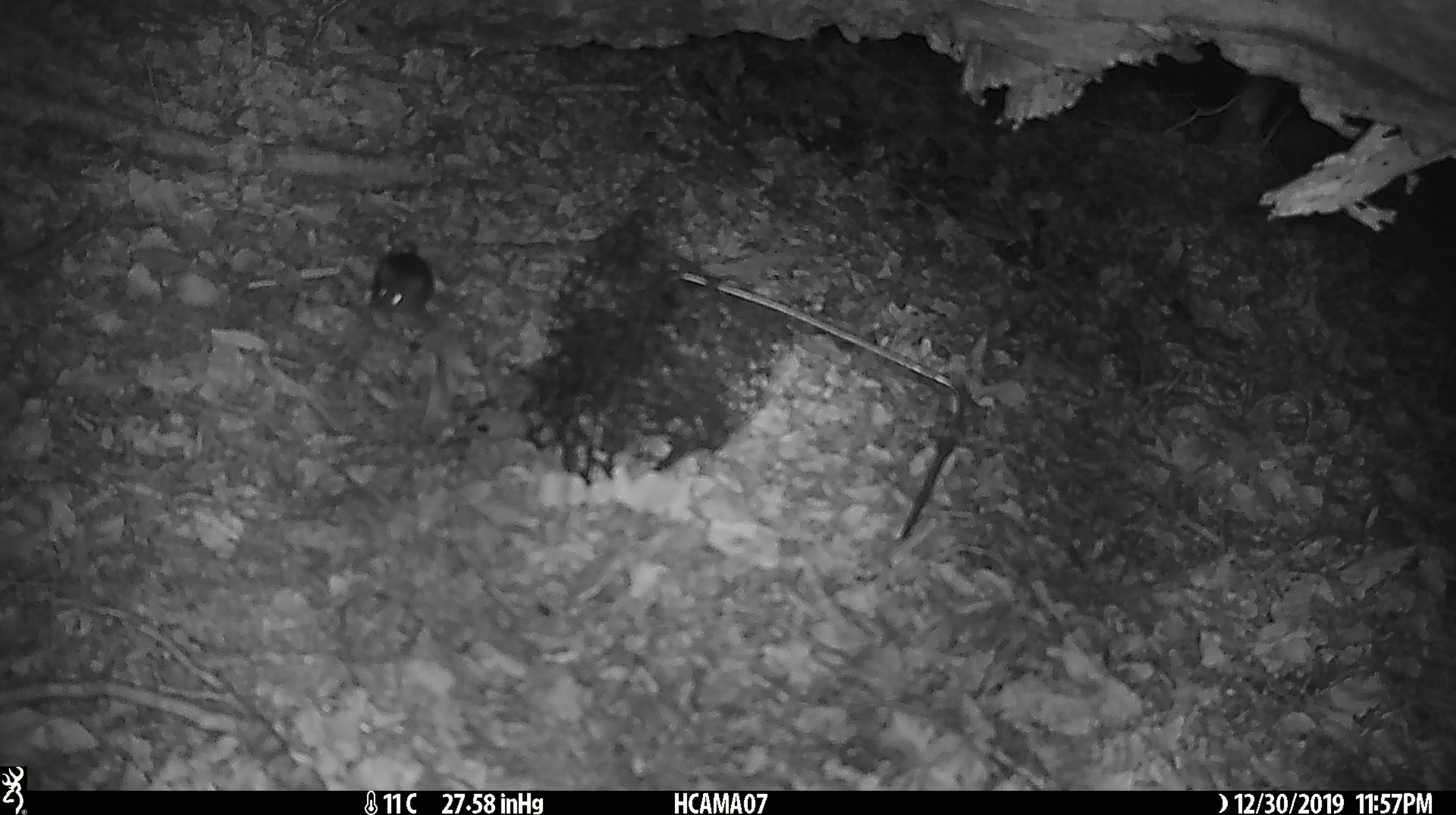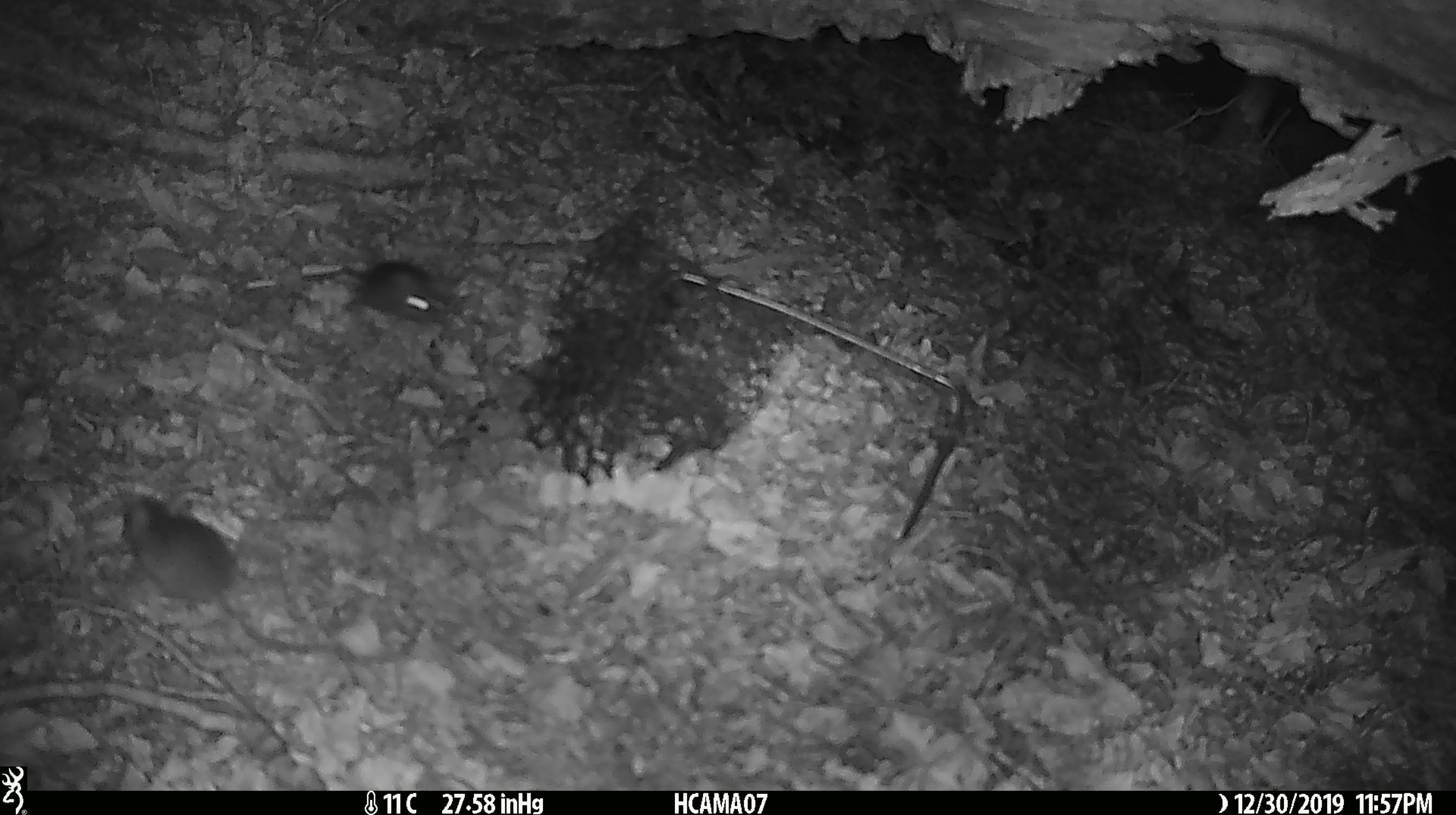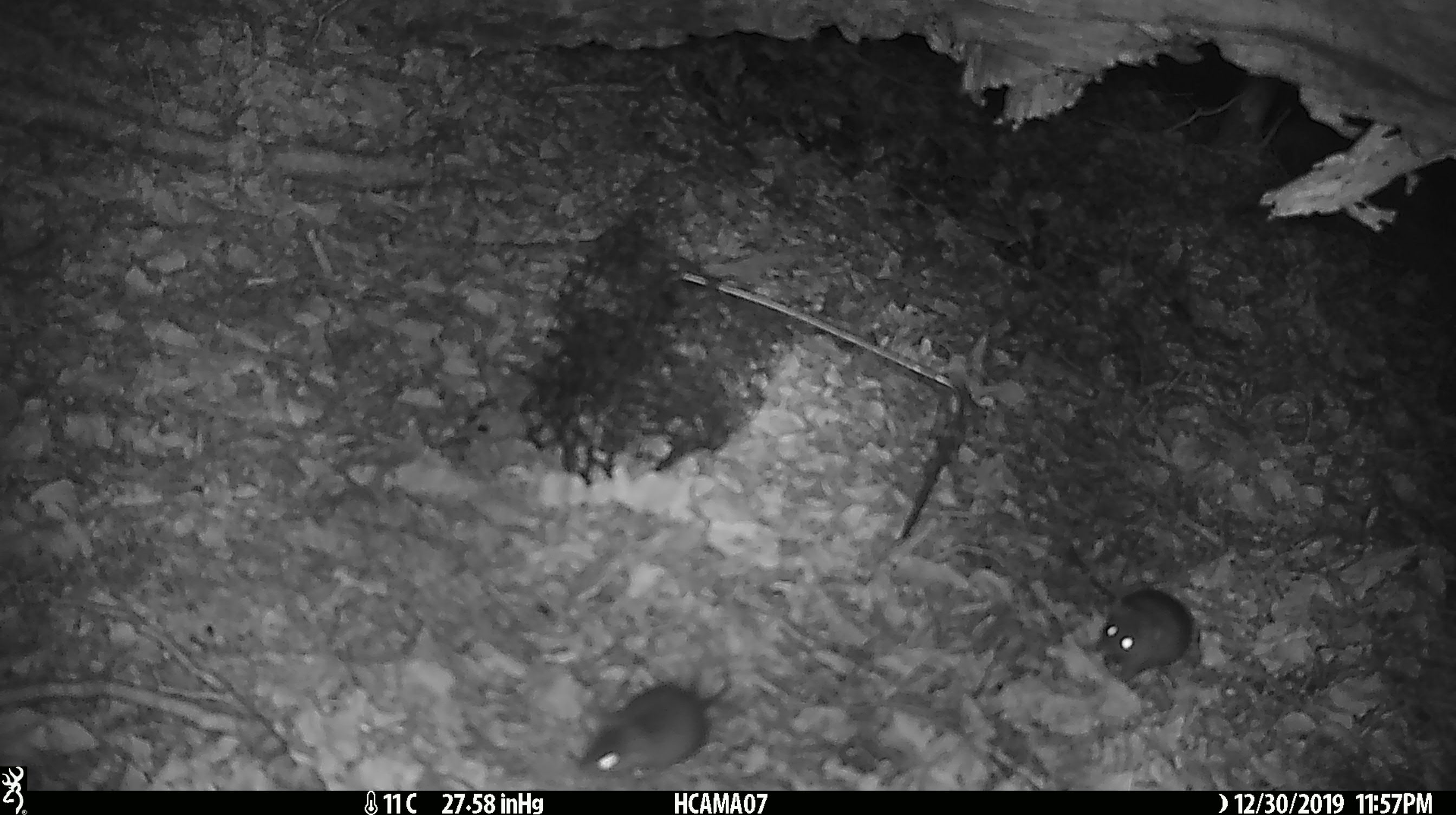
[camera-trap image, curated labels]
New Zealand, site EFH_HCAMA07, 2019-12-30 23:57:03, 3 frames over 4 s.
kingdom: Animalia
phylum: Chordata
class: Mammalia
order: Rodentia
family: Muridae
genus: Mus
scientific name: Mus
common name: mouse